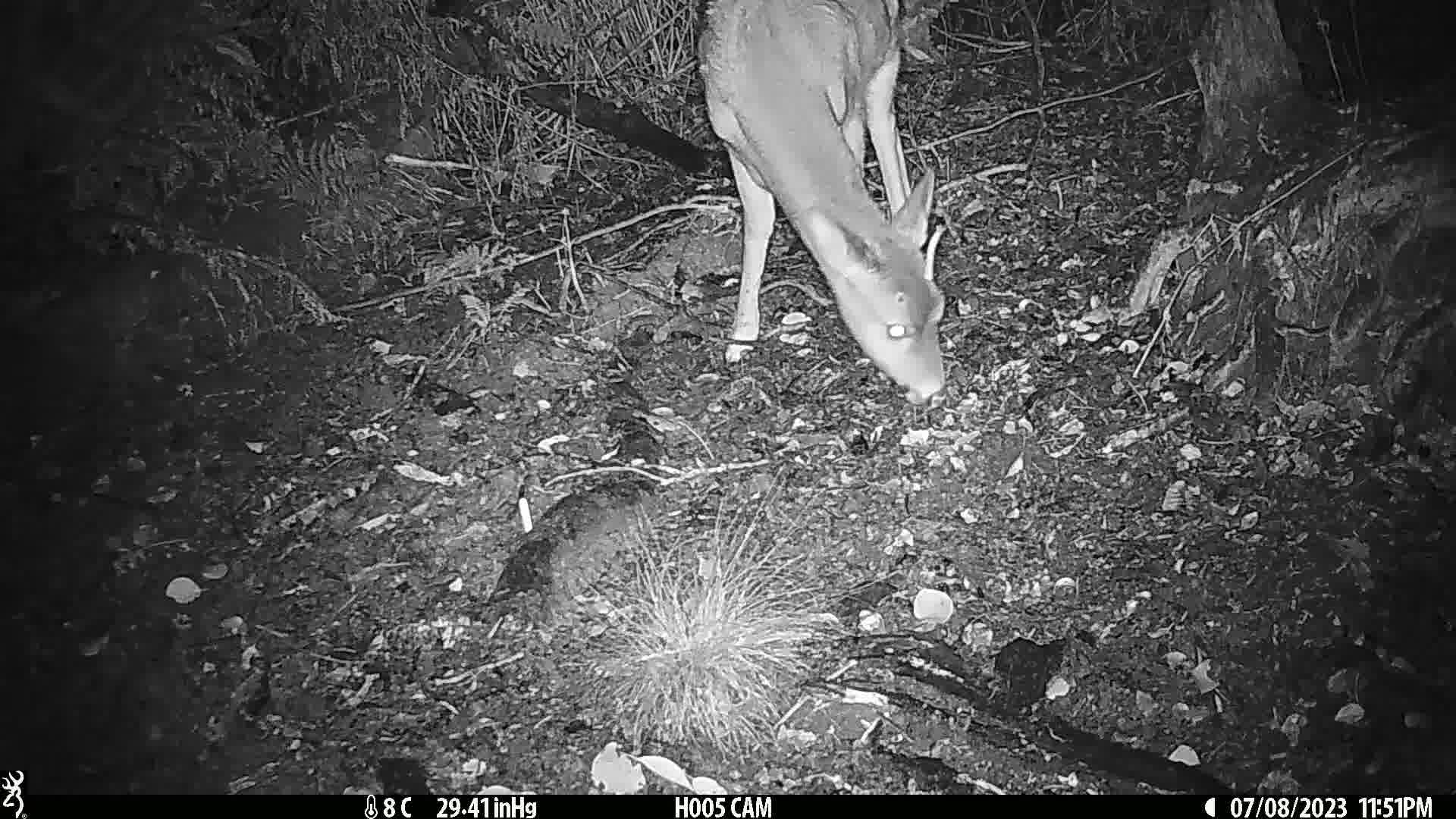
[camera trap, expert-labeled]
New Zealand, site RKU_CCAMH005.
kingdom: Animalia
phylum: Chordata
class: Mammalia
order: Artiodactyla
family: Cervidae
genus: Odocoileus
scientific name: Odocoileus virginianus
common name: white-tailed deer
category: white tailed deer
White tailed deer (white-tailed deer) (Odocoileus virginianus).